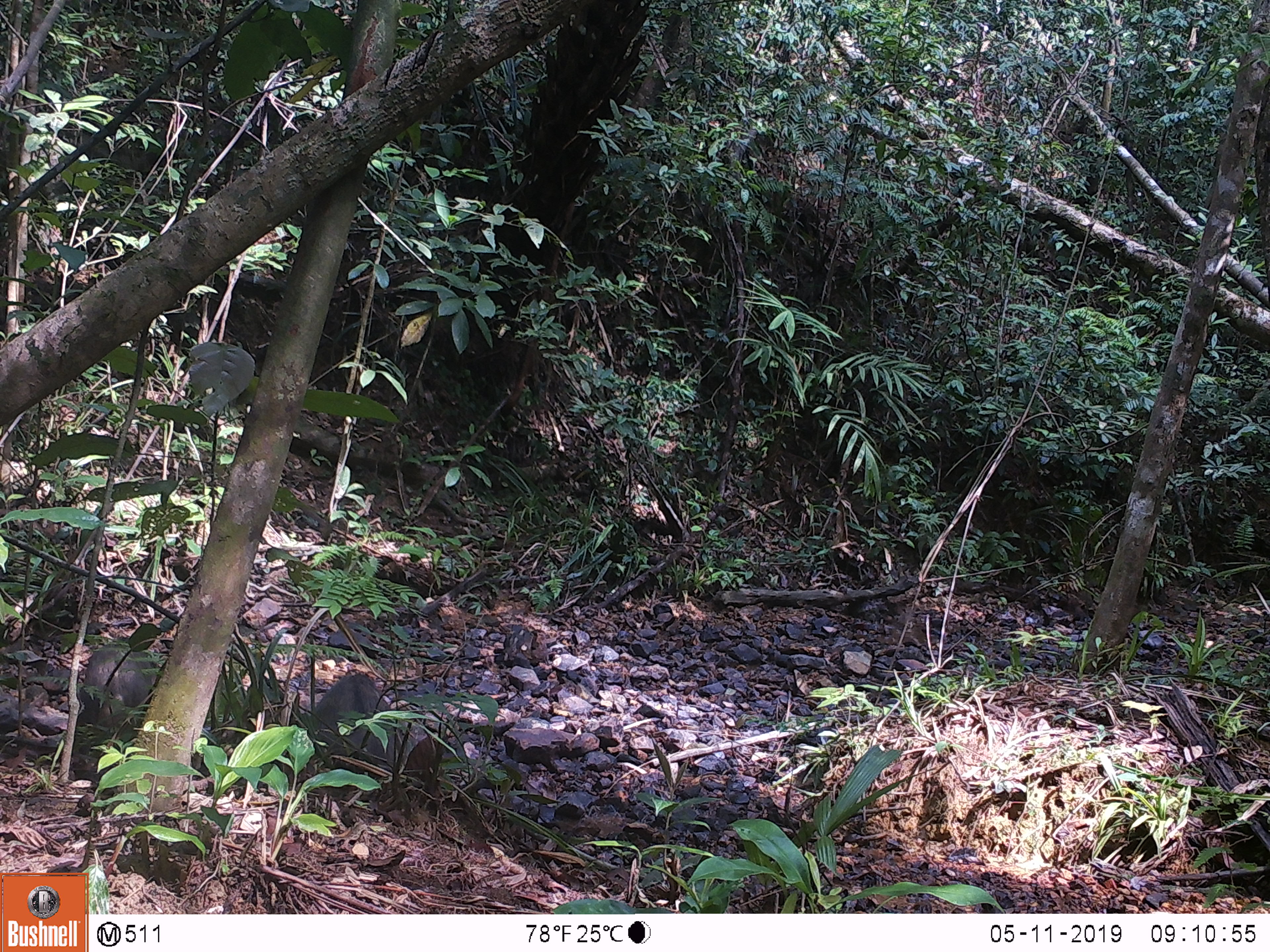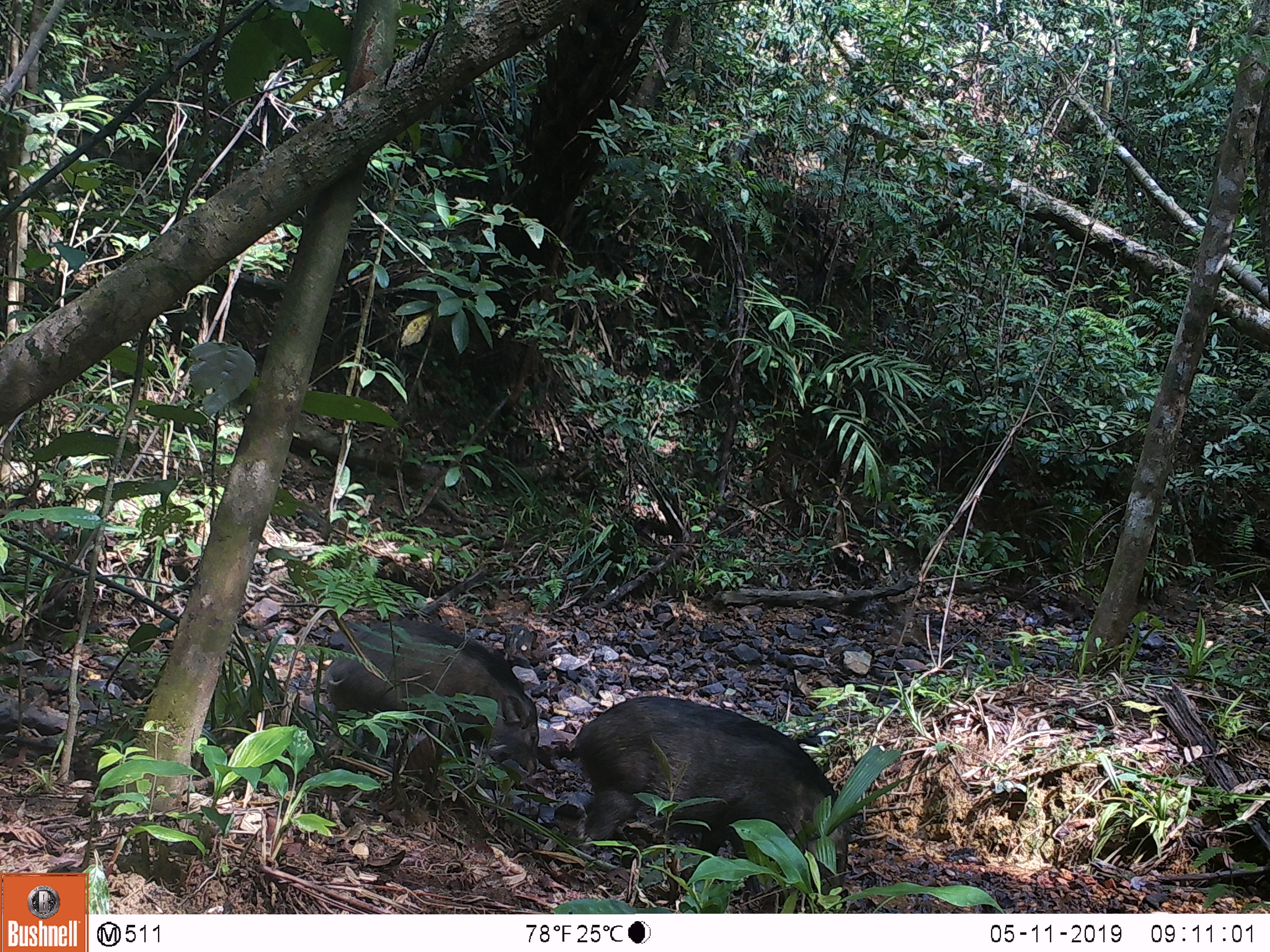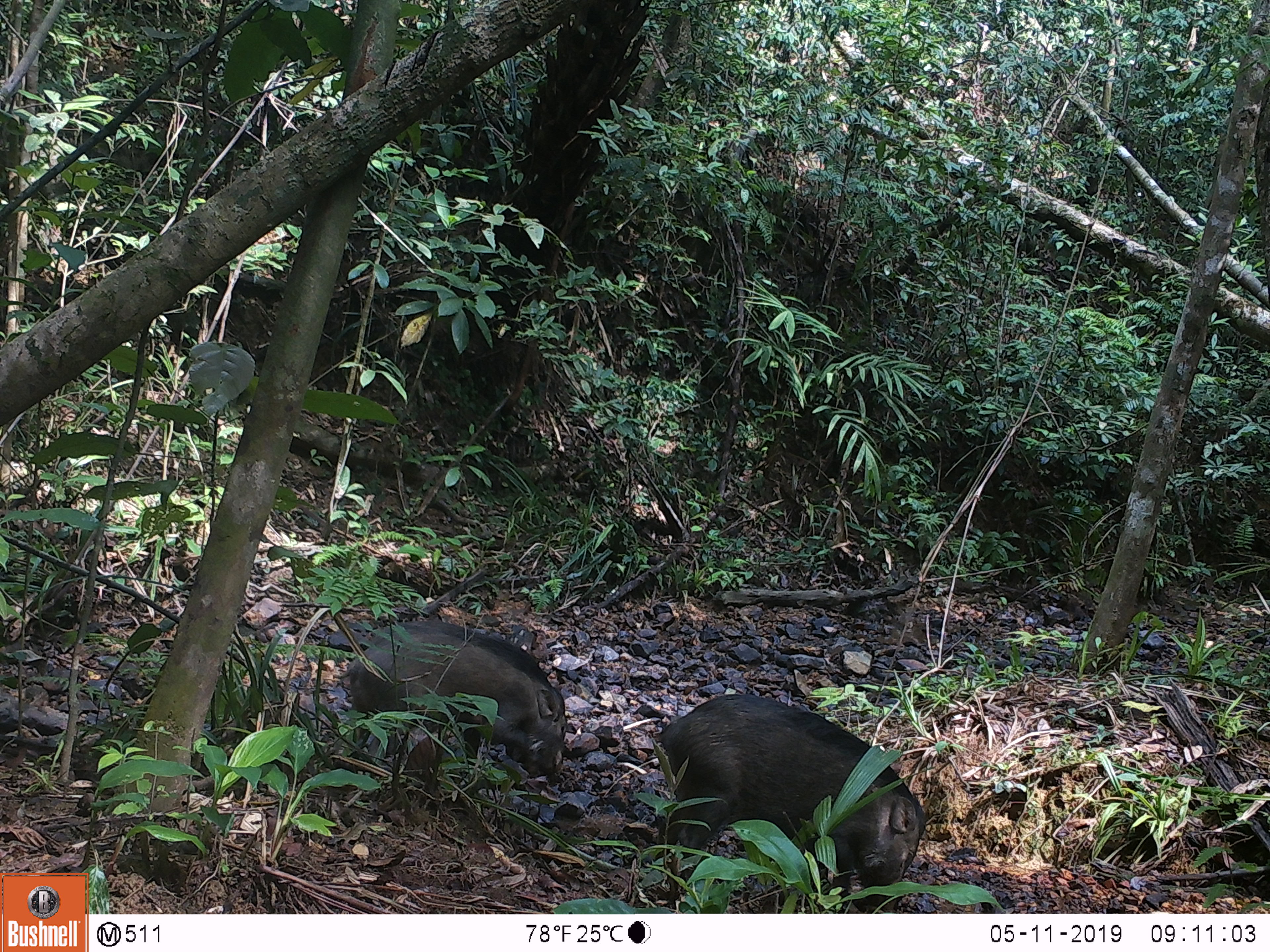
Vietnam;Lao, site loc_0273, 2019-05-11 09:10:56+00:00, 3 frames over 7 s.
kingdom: Animalia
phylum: Chordata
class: Mammalia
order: Artiodactyla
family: Suidae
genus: Sus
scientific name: Sus scrofa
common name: eurasian wild pig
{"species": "eurasian wild pig (Sus scrofa)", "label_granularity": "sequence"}